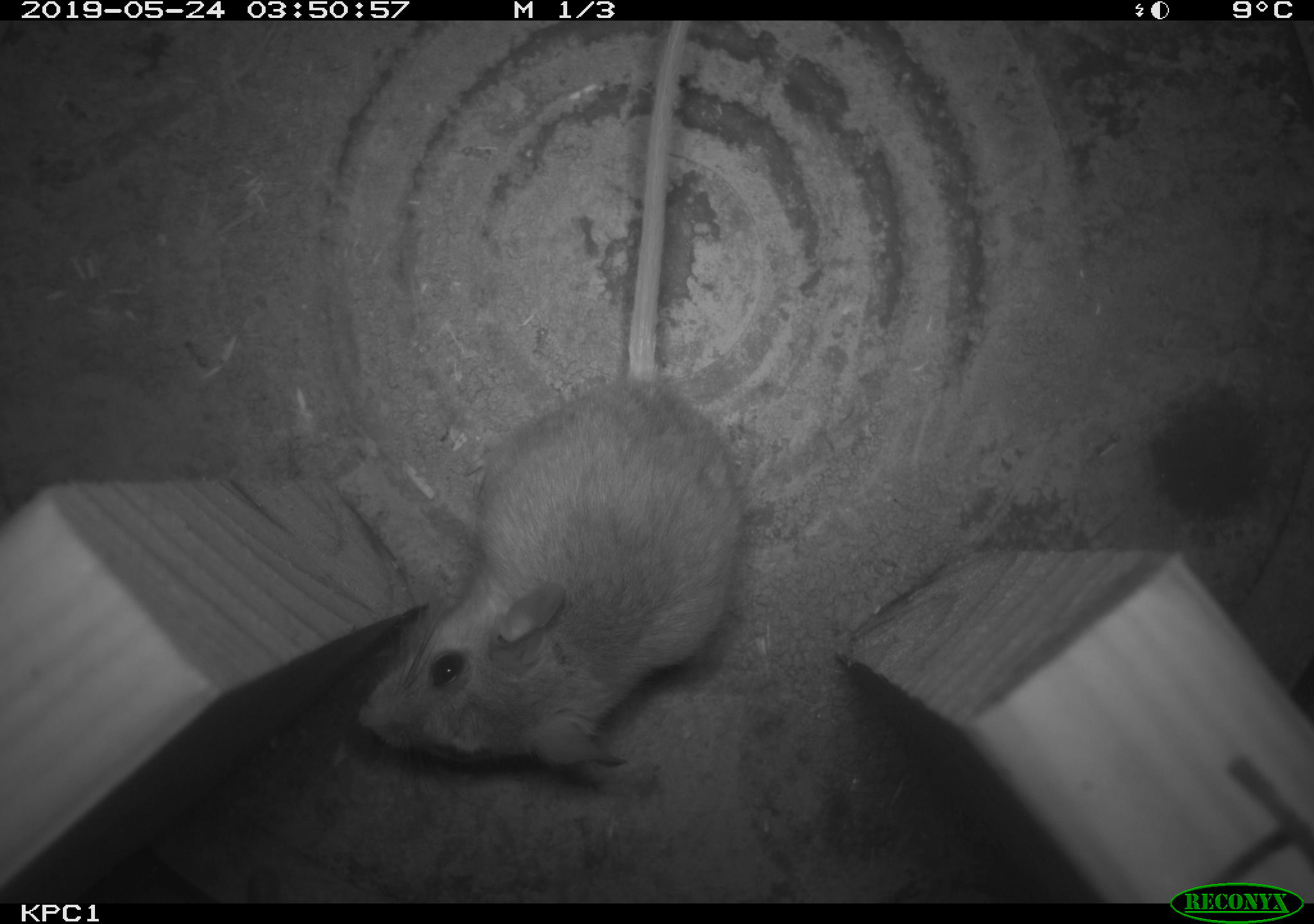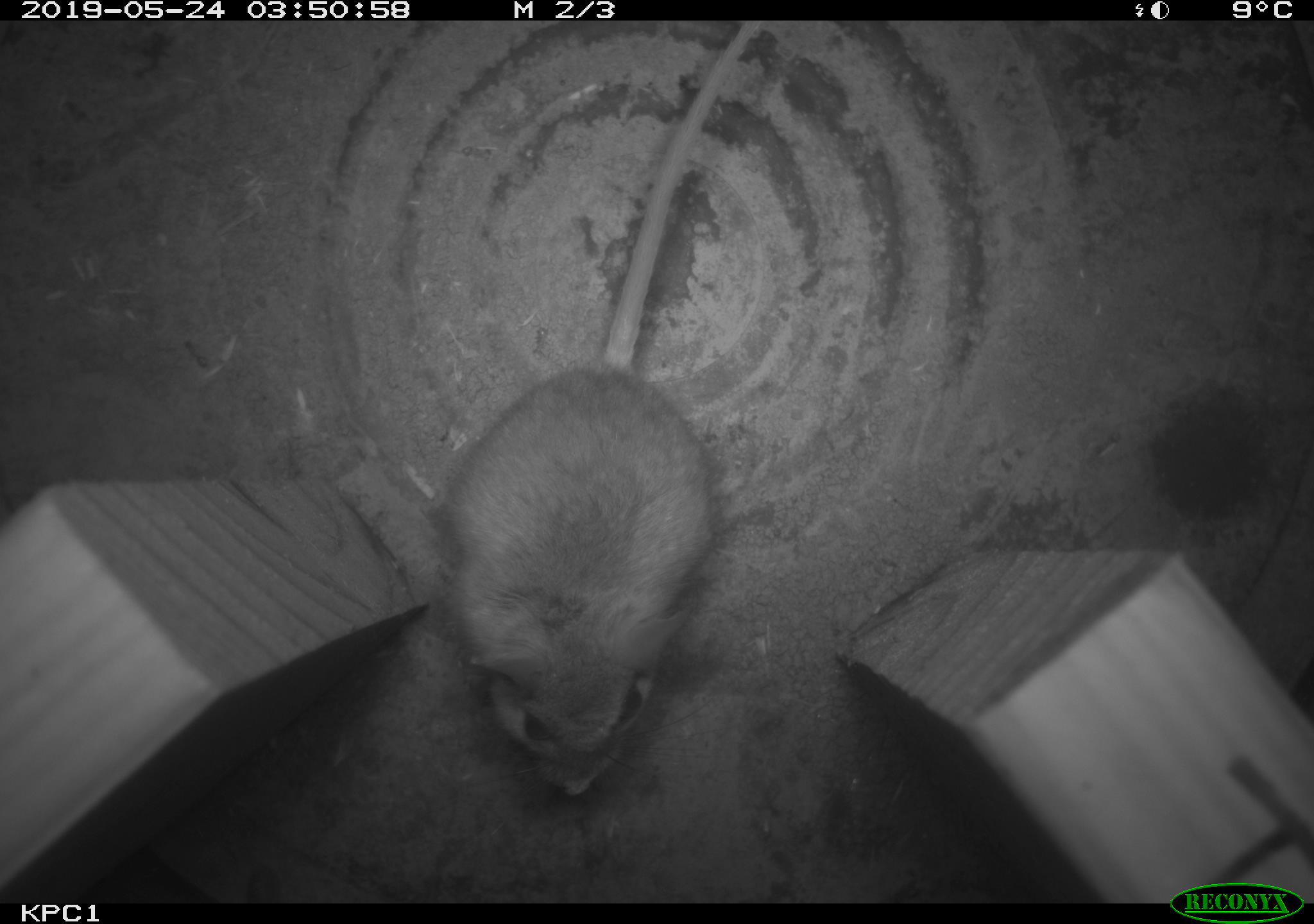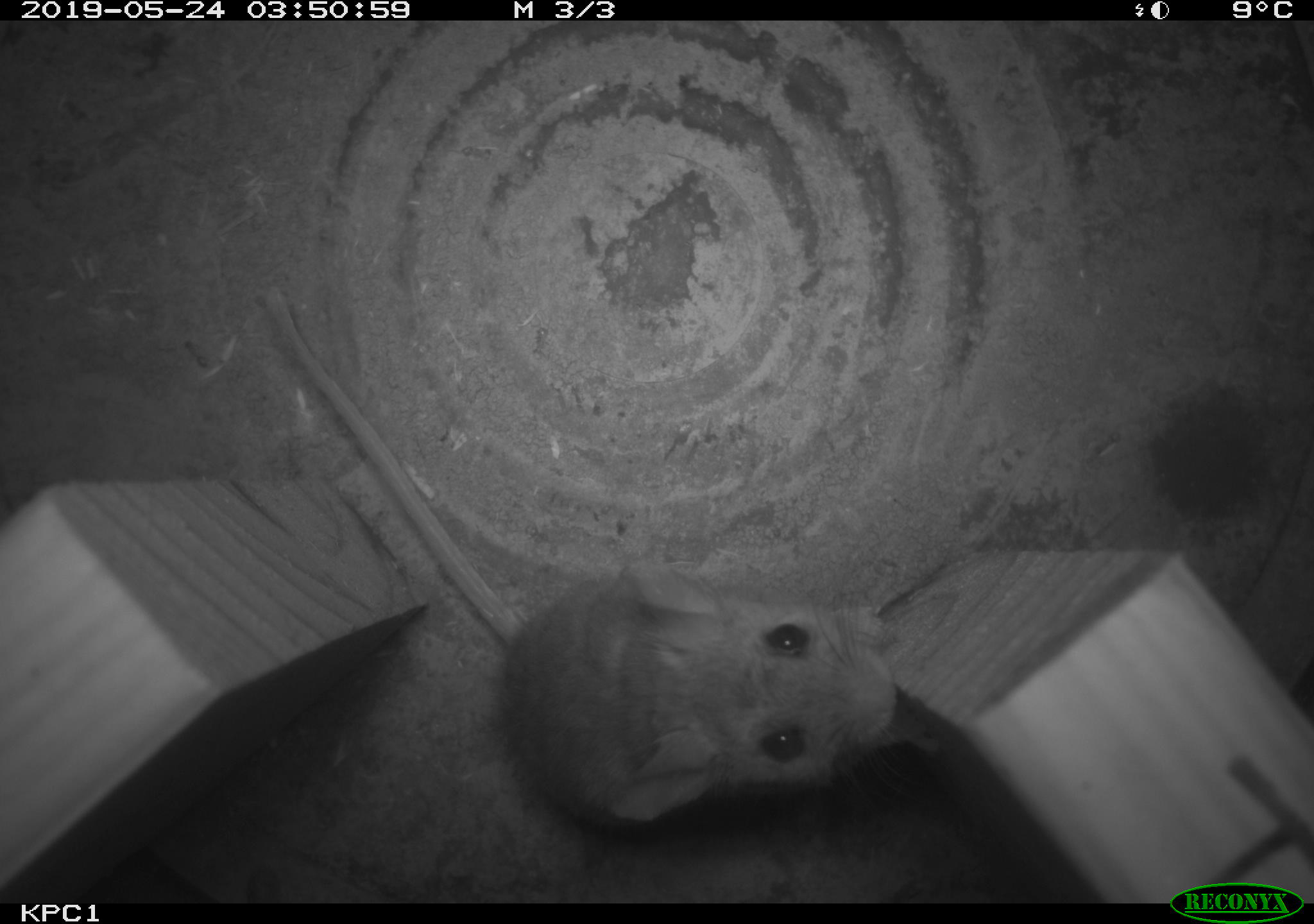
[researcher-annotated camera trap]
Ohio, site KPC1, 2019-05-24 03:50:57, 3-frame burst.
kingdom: Animalia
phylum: Chordata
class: Mammalia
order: Rodentia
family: Cricetidae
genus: Peromyscus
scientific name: Peromyscus leucopus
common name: white-footed mouse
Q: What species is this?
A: White-footed mouse (Peromyscus leucopus).